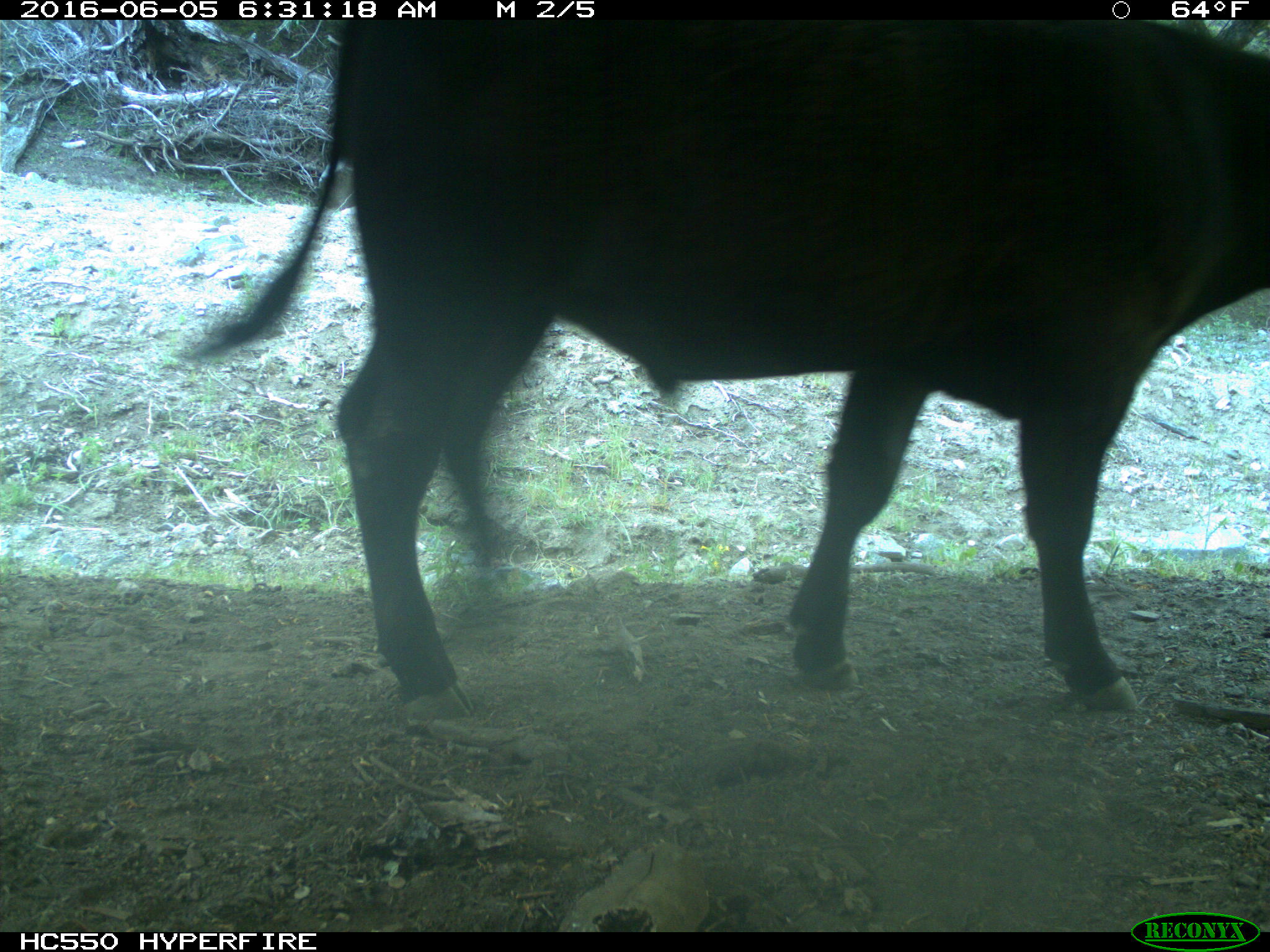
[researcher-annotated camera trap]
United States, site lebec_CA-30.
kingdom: Animalia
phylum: Chordata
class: Mammalia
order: Artiodactyla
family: Bovidae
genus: Bos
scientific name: Bos taurus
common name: domestic cow